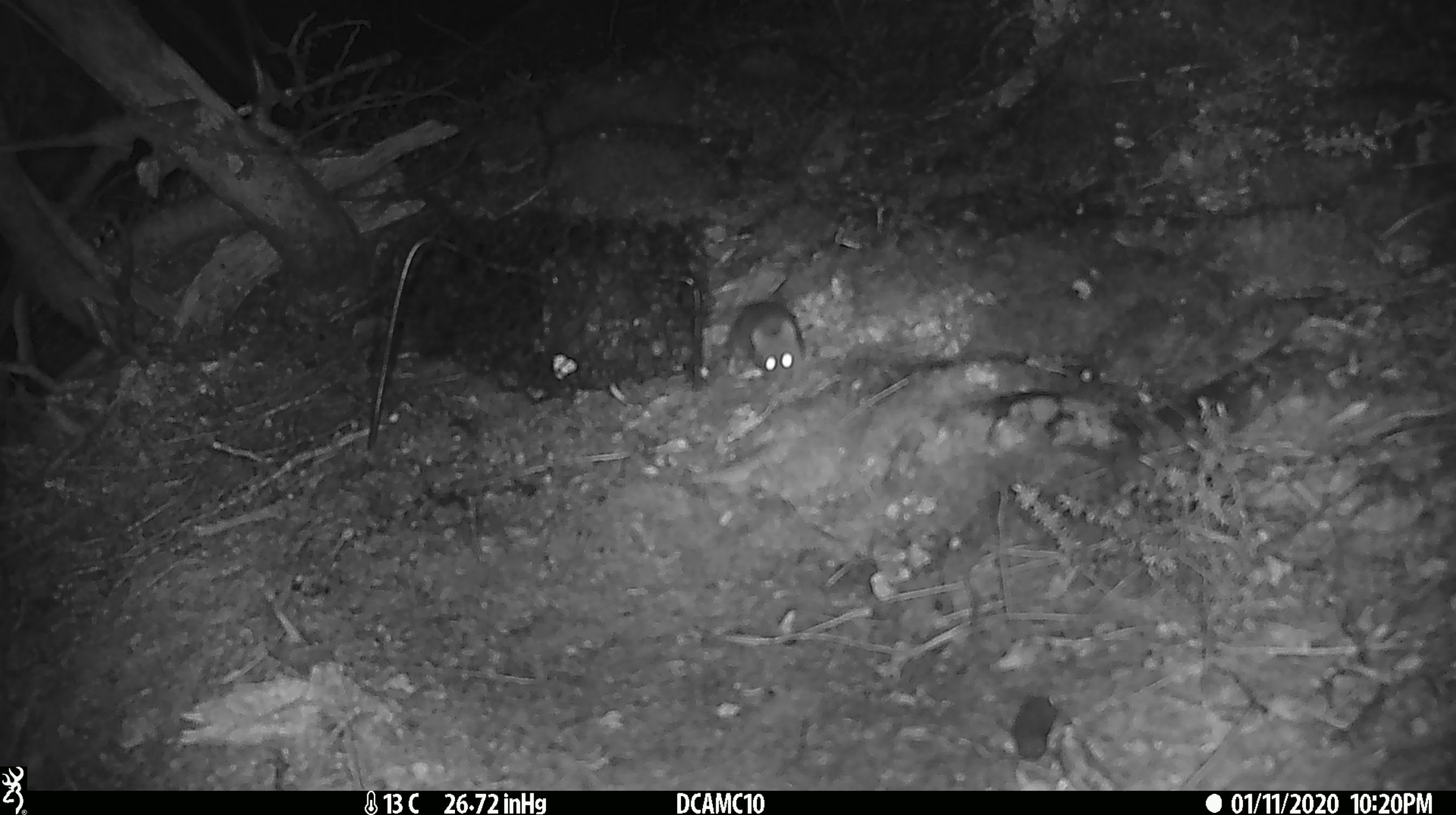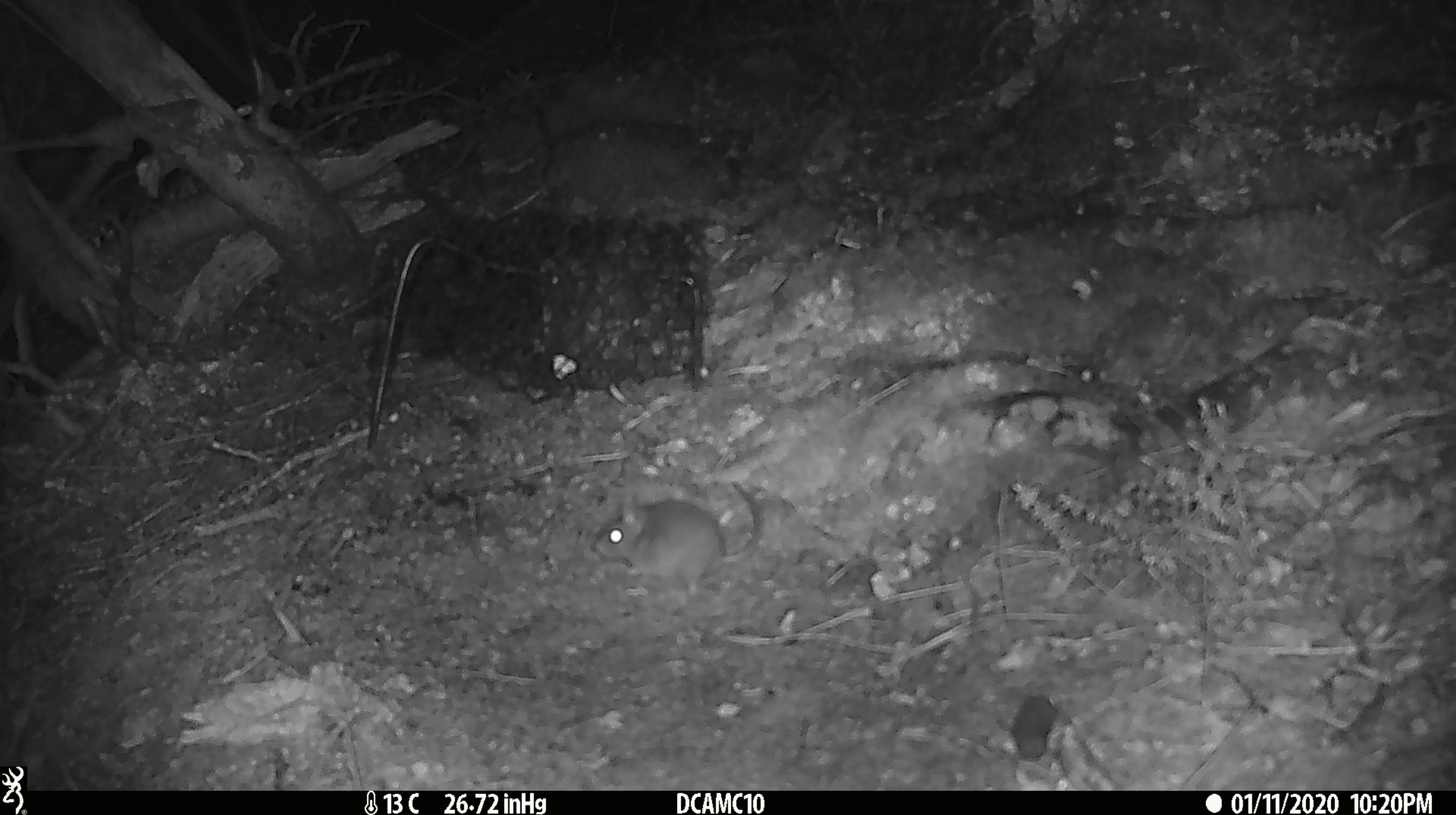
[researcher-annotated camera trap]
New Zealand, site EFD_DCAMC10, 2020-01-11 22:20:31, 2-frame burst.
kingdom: Animalia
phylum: Chordata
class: Mammalia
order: Rodentia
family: Muridae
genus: Mus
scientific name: Mus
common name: mouse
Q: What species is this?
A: Mouse (Mus).